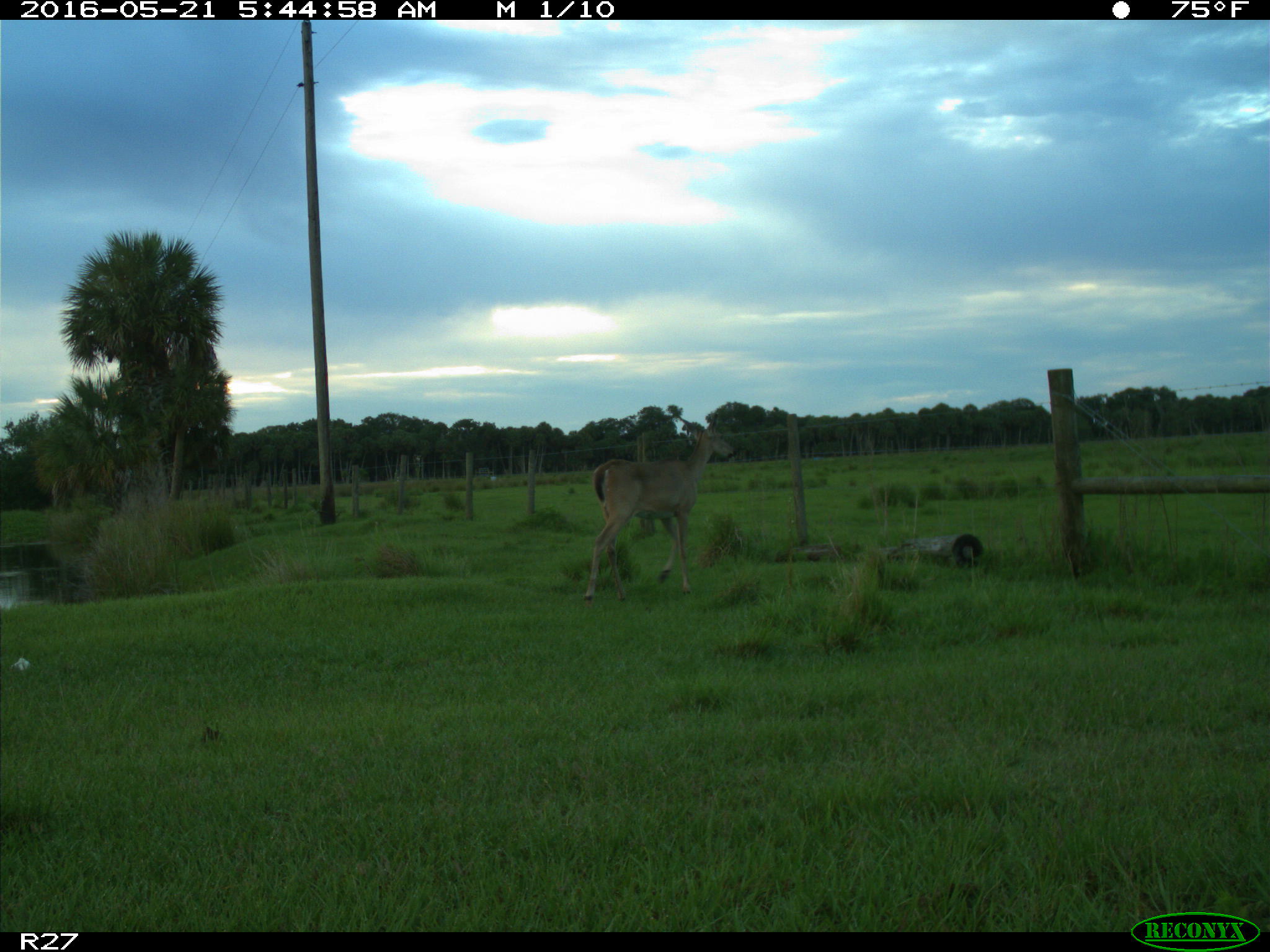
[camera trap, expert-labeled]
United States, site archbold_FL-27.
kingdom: Animalia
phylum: Chordata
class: Mammalia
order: Artiodactyla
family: Cervidae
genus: Odocoileus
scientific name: Odocoileus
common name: deer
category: unidentified deer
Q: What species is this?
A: Unidentified deer (deer) (Odocoileus).